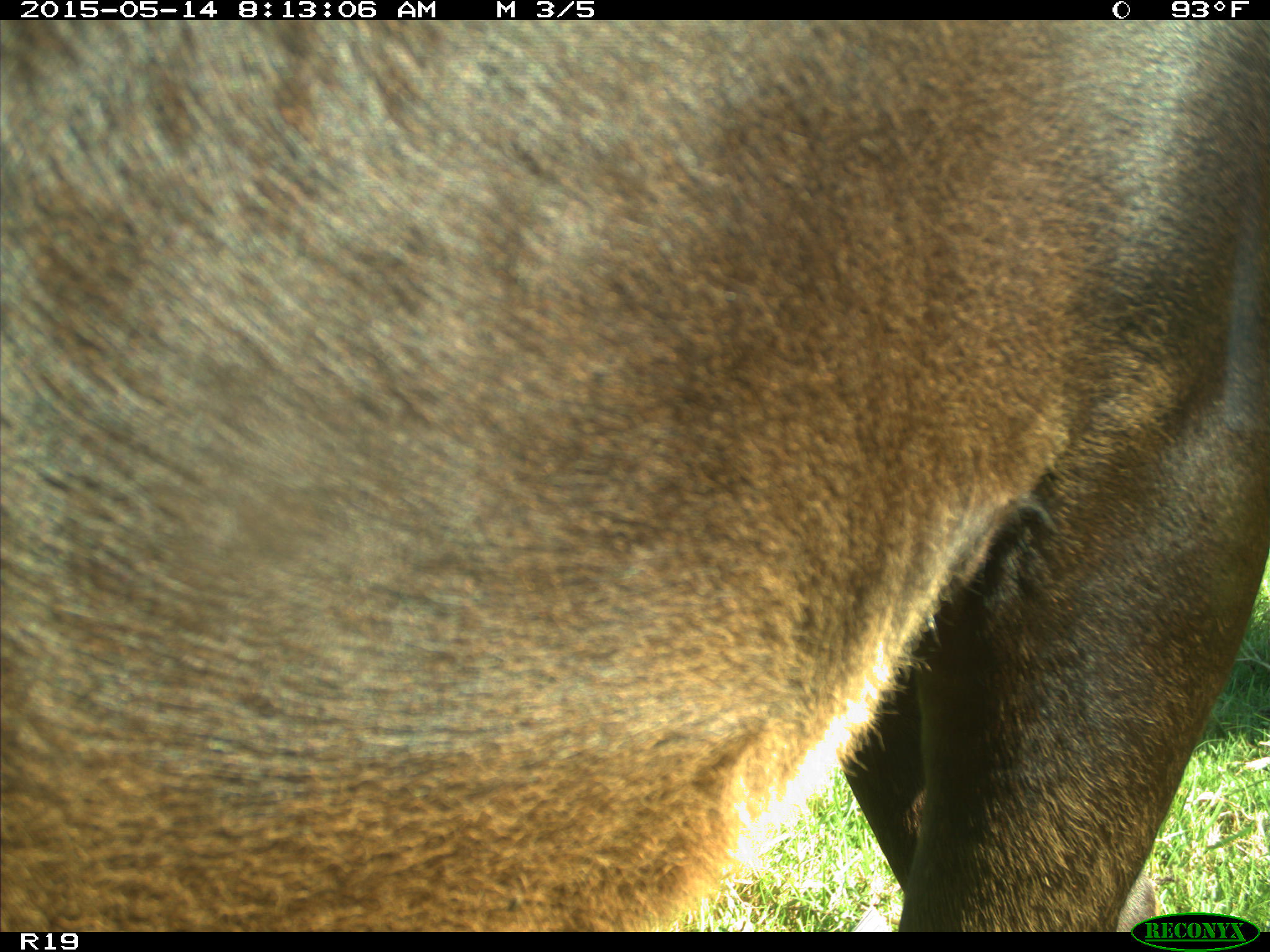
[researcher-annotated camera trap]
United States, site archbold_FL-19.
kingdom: Animalia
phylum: Chordata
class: Mammalia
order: Artiodactyla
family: Bovidae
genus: Bos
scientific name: Bos taurus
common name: domestic cow